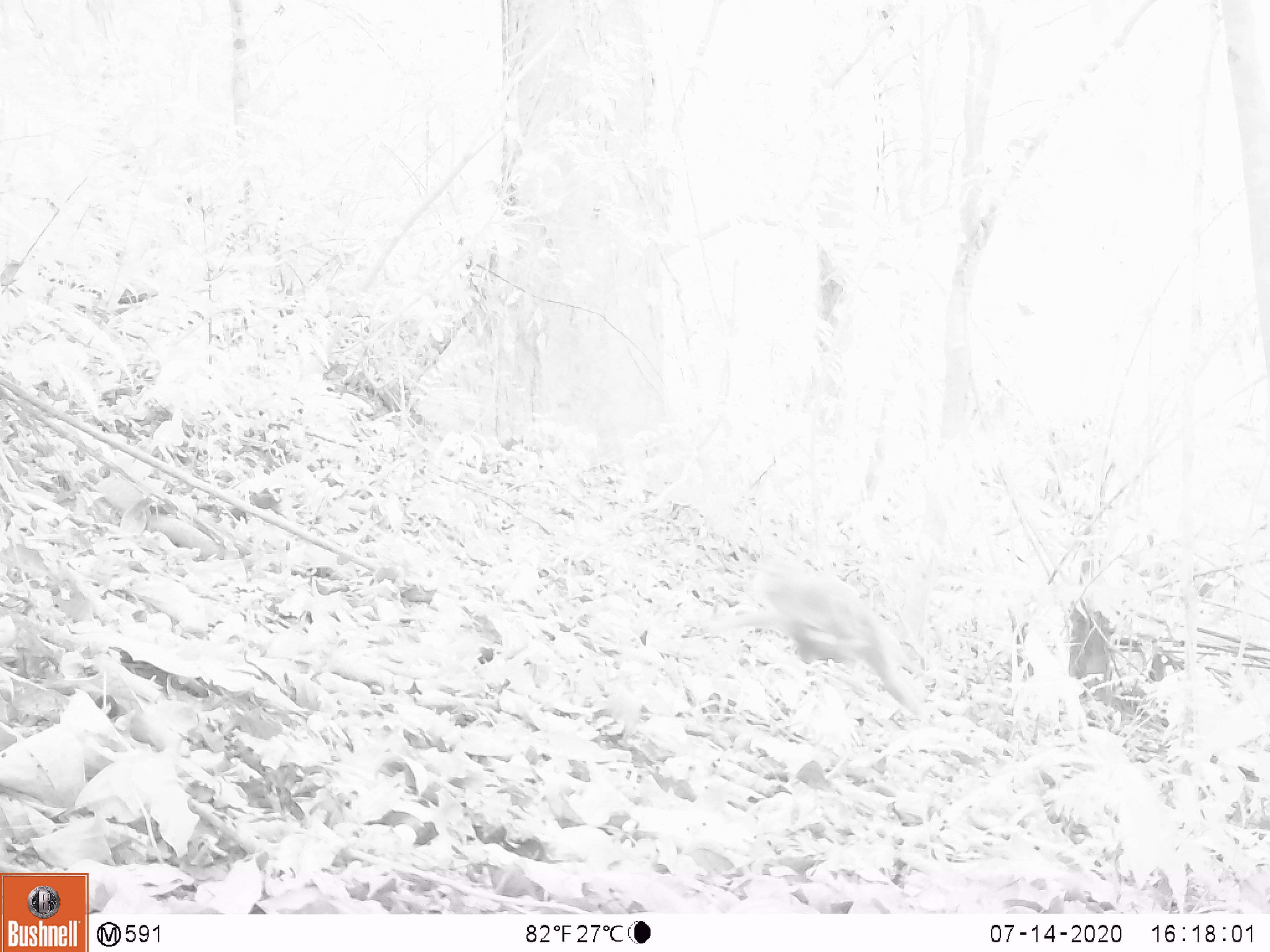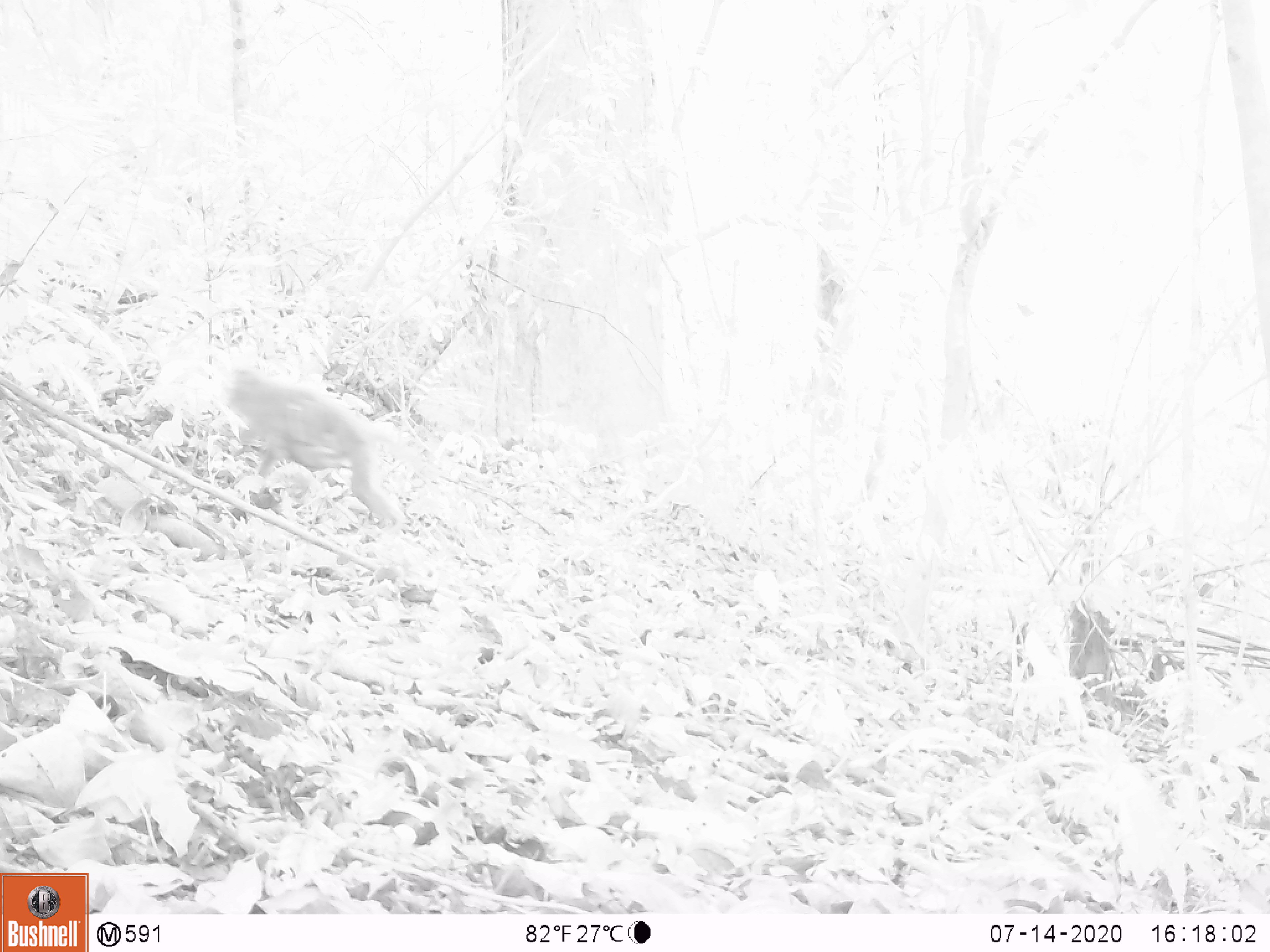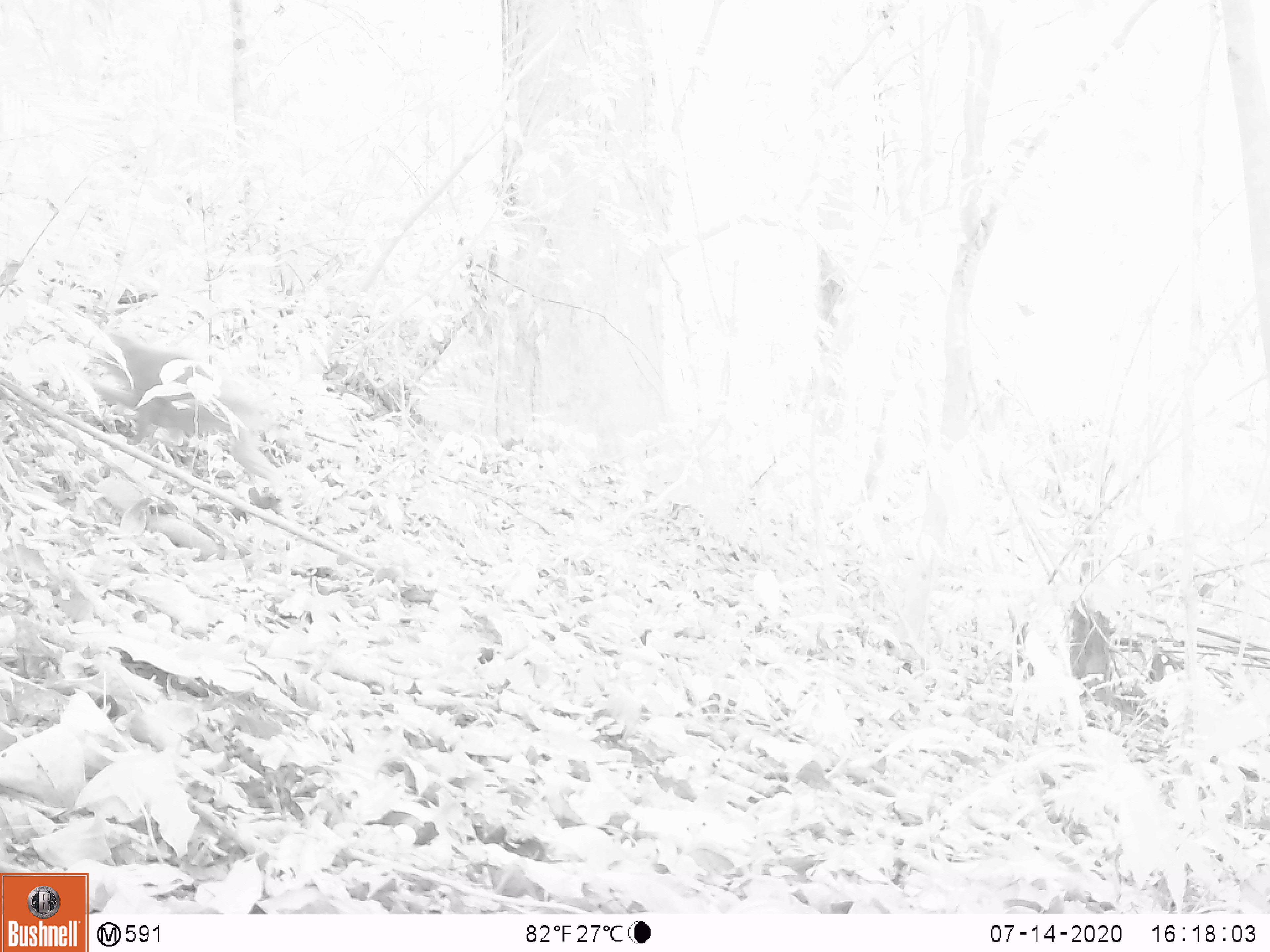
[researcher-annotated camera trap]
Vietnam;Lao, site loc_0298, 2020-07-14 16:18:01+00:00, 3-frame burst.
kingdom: Animalia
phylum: Chordata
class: Mammalia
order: Primates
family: Cercopithecidae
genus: Macaca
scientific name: Macaca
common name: macaques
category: assam or rhesus macaque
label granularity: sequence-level